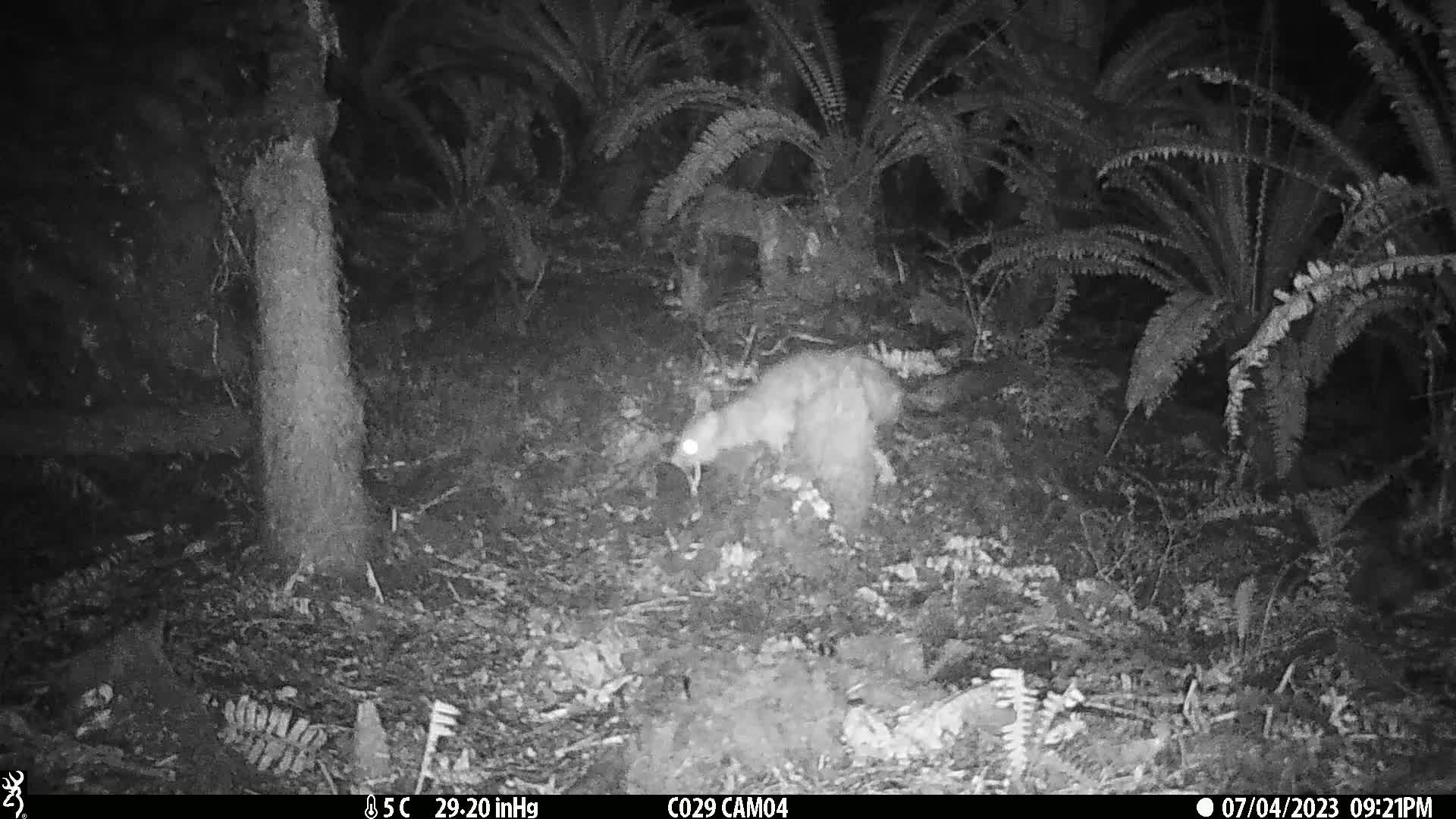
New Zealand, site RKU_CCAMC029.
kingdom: Animalia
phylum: Chordata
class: Mammalia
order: Diprotodontia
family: Phalangeridae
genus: Trichosurus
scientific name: Trichosurus vulpecula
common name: common brushtail possum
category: possum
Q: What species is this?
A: Possum (common brushtail possum) (Trichosurus vulpecula).